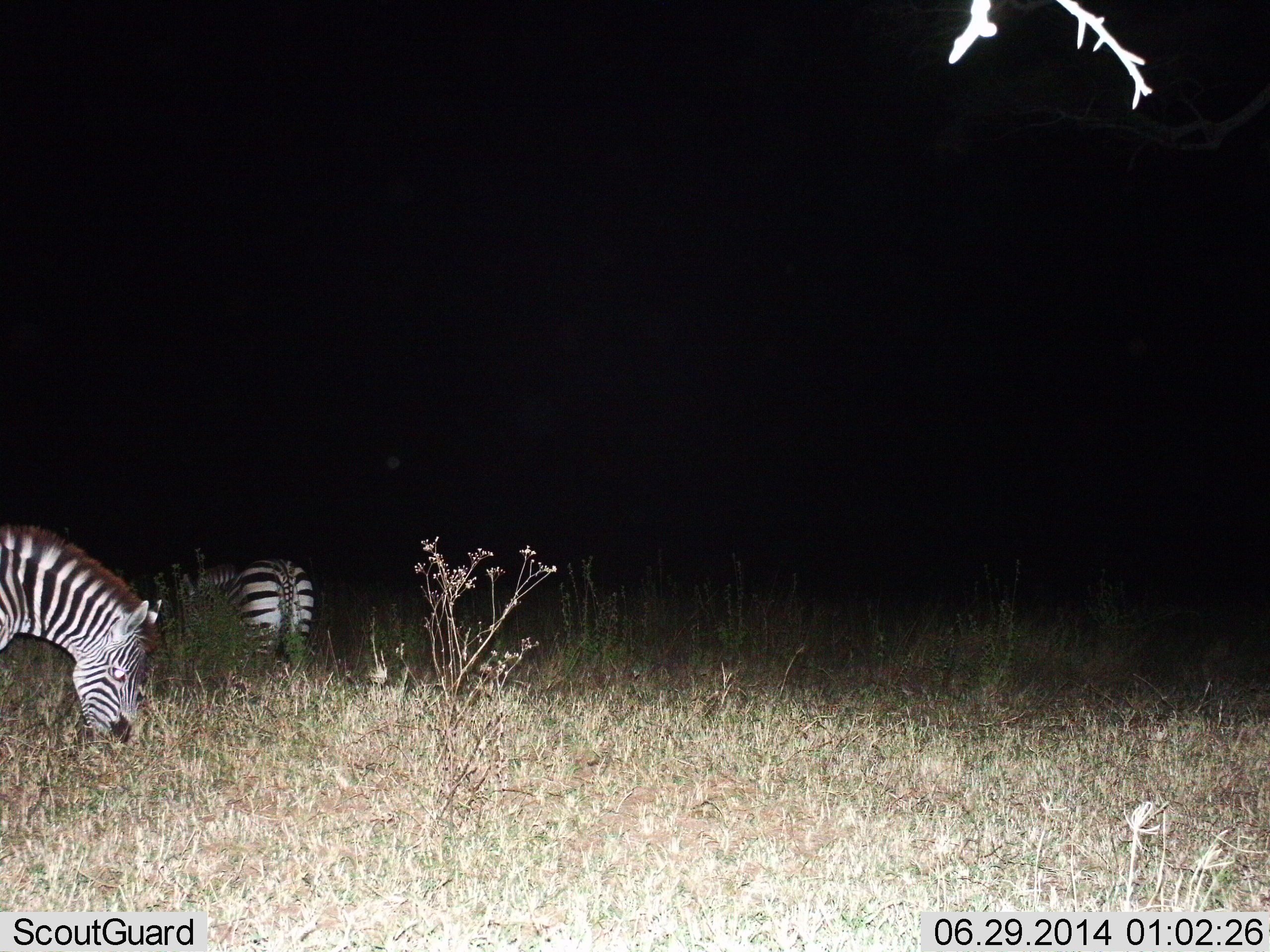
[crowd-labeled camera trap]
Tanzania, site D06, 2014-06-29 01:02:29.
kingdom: Animalia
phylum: Chordata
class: Mammalia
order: Perissodactyla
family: Equidae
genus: Equus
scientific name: Equus quagga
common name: plains zebra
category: zebra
Zebra (plains zebra) (Equus quagga), count 2. Behavior (volunteer vote fractions): standing 0%, resting 0%, moving 0%, interacting 0%. Young present (vote fraction): 0%. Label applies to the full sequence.